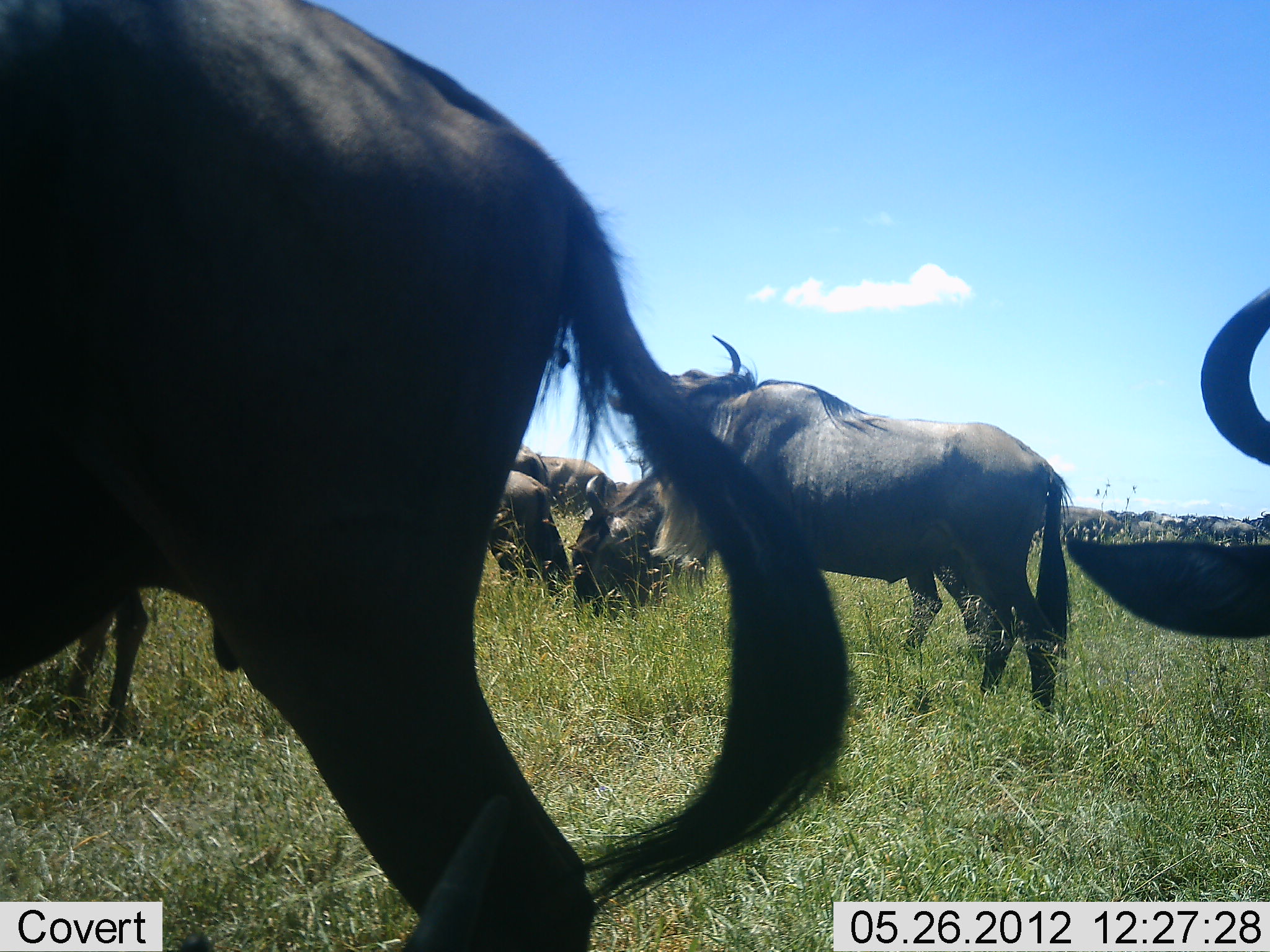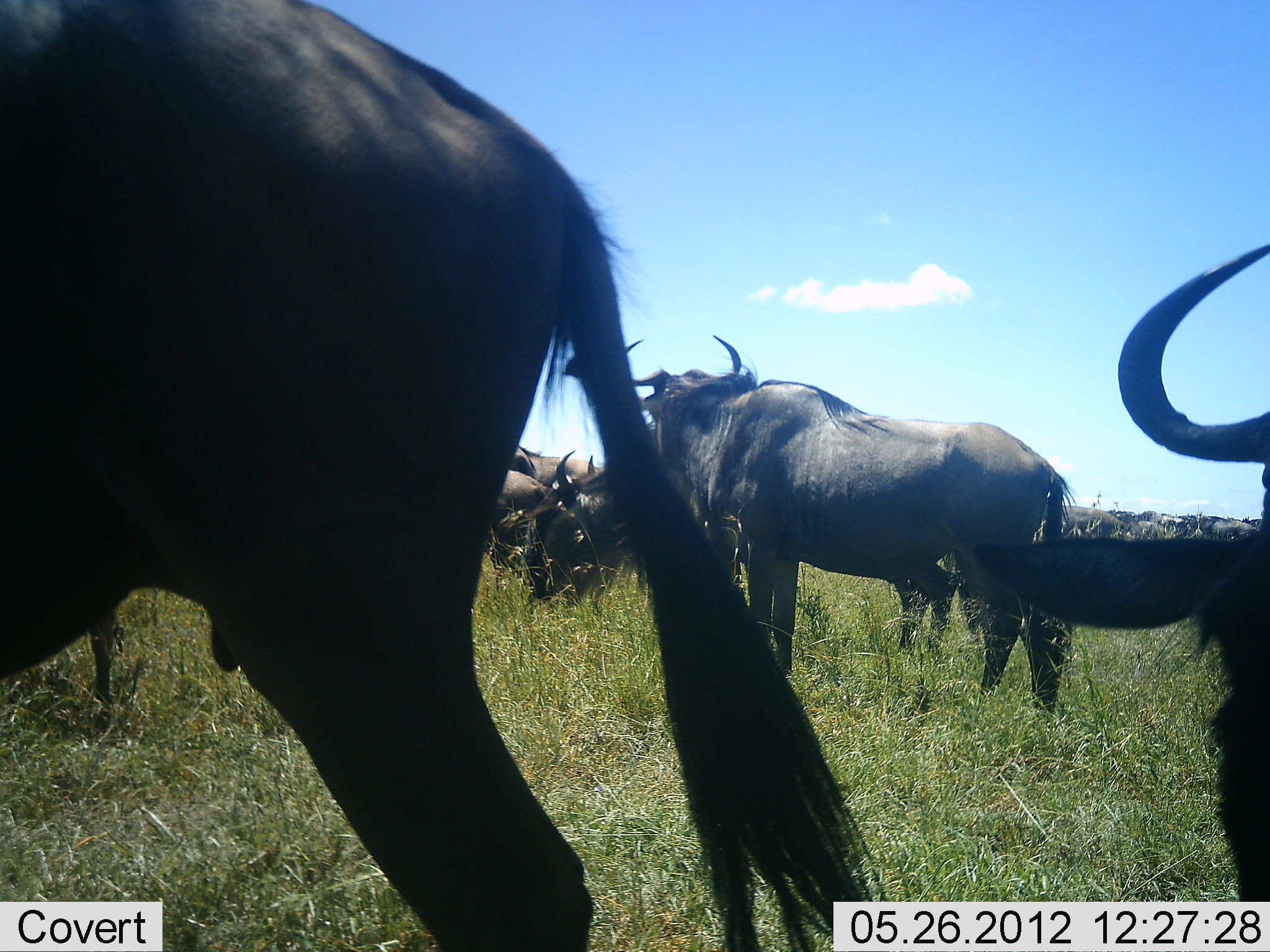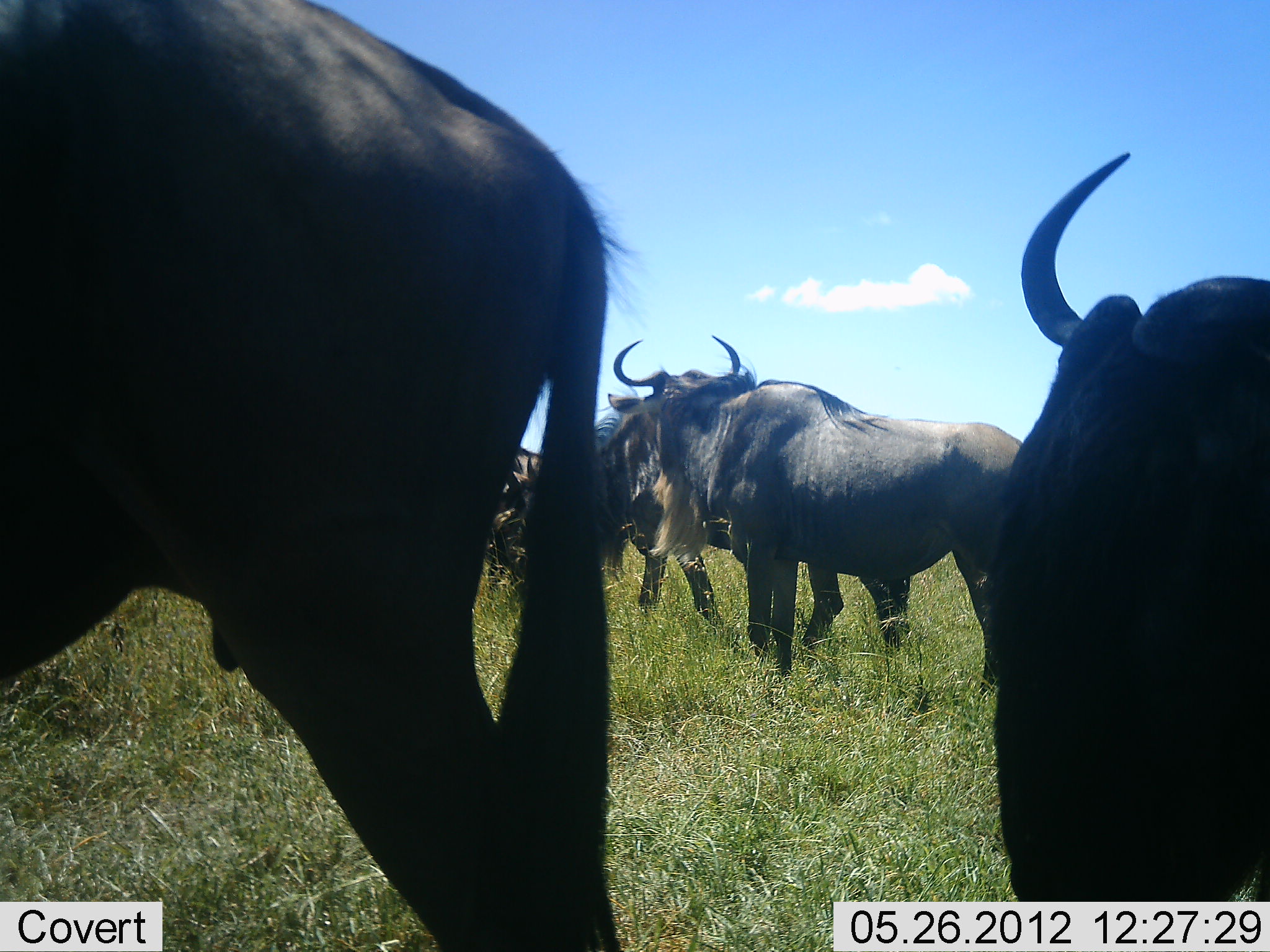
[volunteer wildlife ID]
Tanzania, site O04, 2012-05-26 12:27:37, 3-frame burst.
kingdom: Animalia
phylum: Chordata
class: Mammalia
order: Artiodactyla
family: Bovidae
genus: Connochaetes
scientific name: Connochaetes taurinus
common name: blue wildebeest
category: wildebeest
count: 7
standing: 90%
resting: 20%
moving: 50%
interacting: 20%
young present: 10%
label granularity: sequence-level